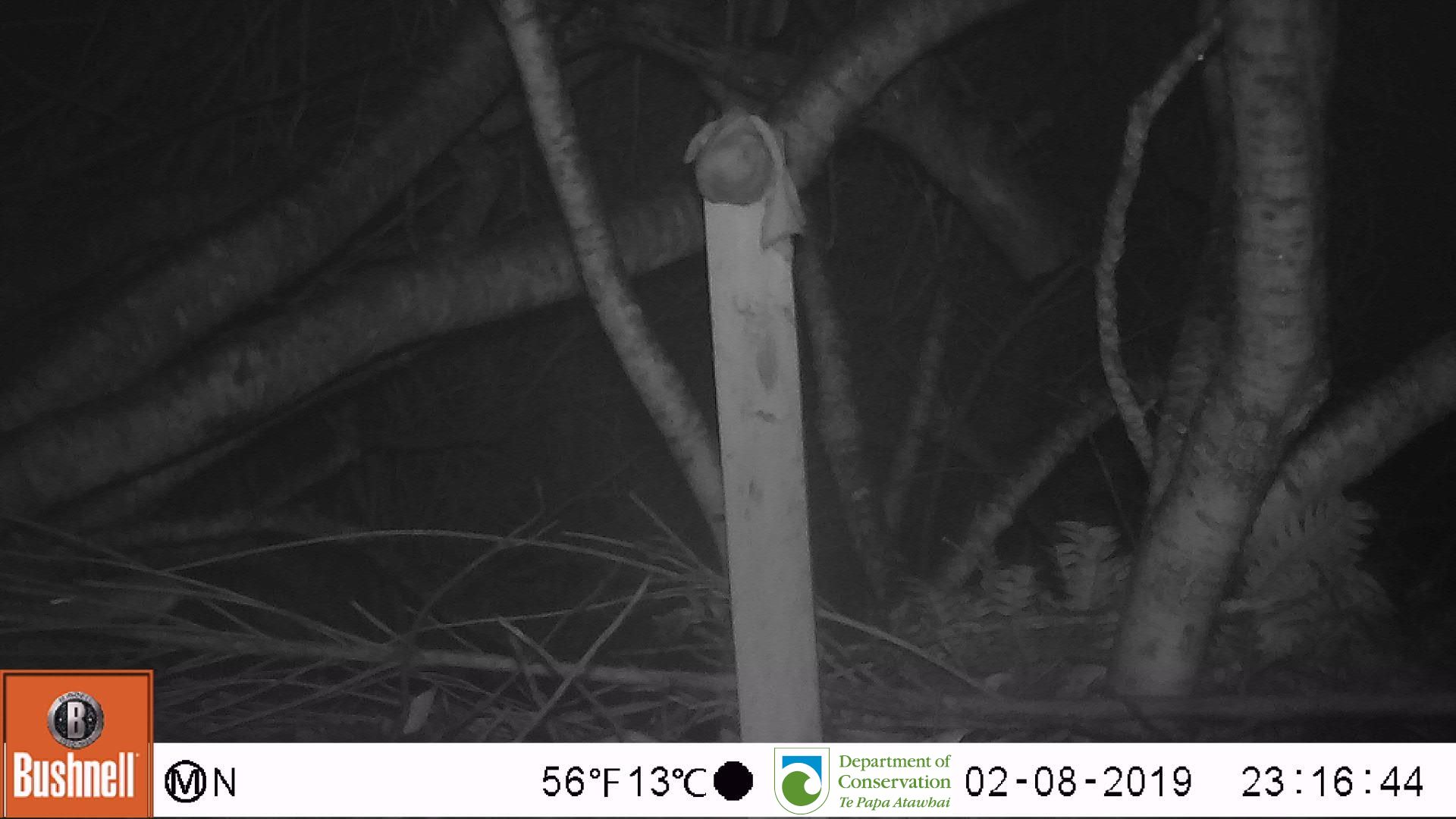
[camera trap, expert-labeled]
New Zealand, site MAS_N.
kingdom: Animalia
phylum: Chordata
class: Mammalia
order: Rodentia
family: Muridae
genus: Mus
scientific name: Mus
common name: mouse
Mouse (Mus).